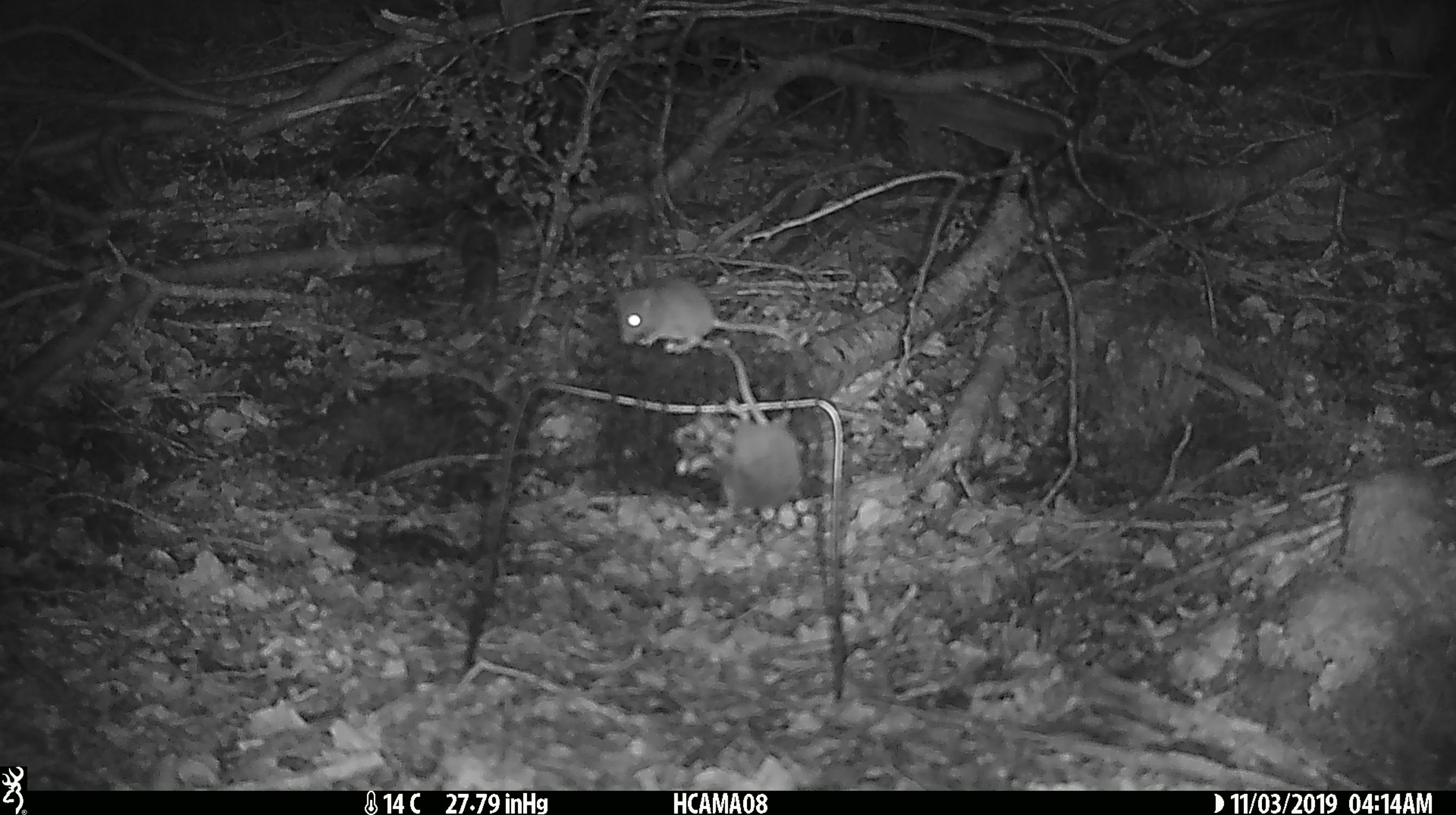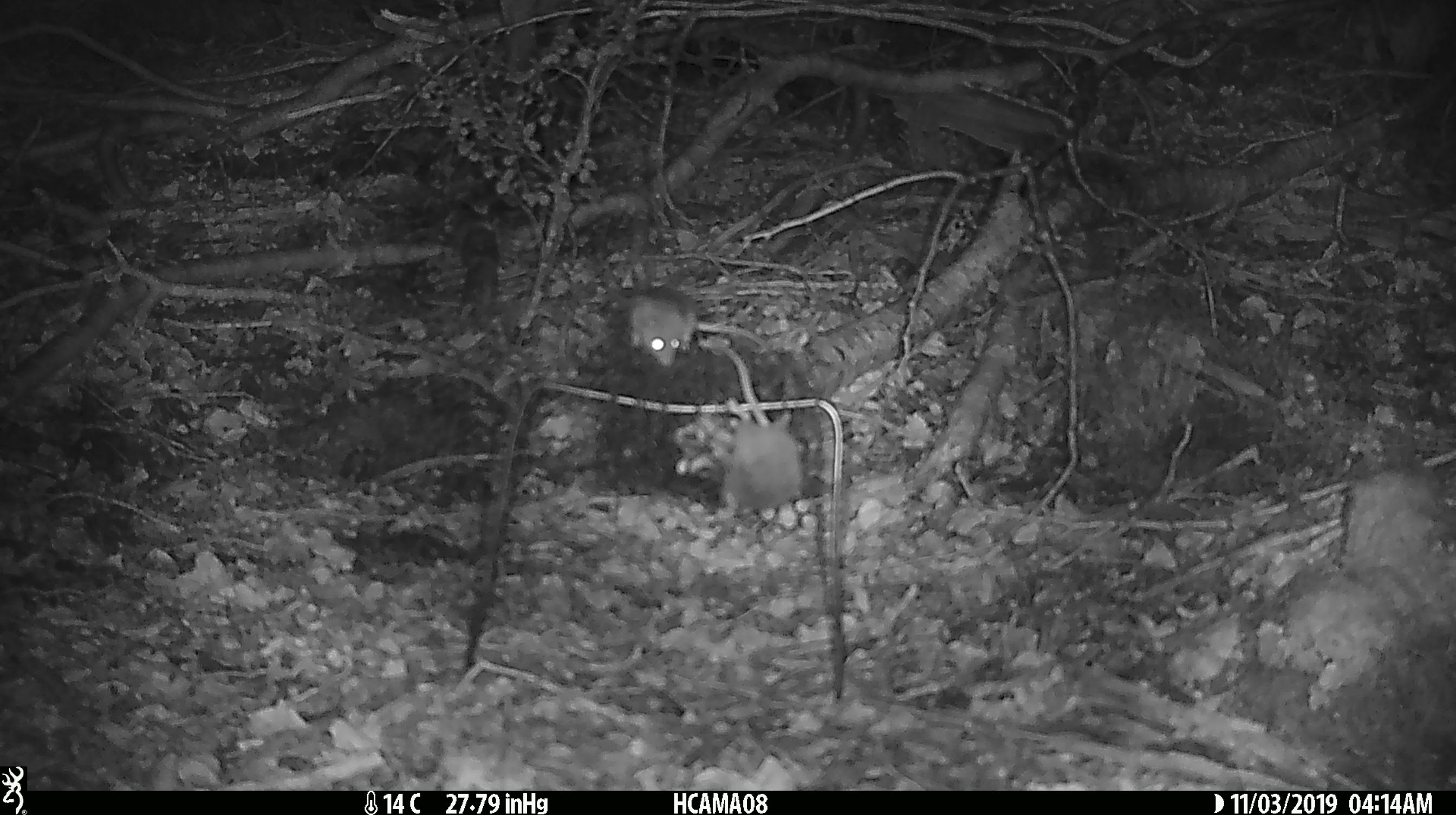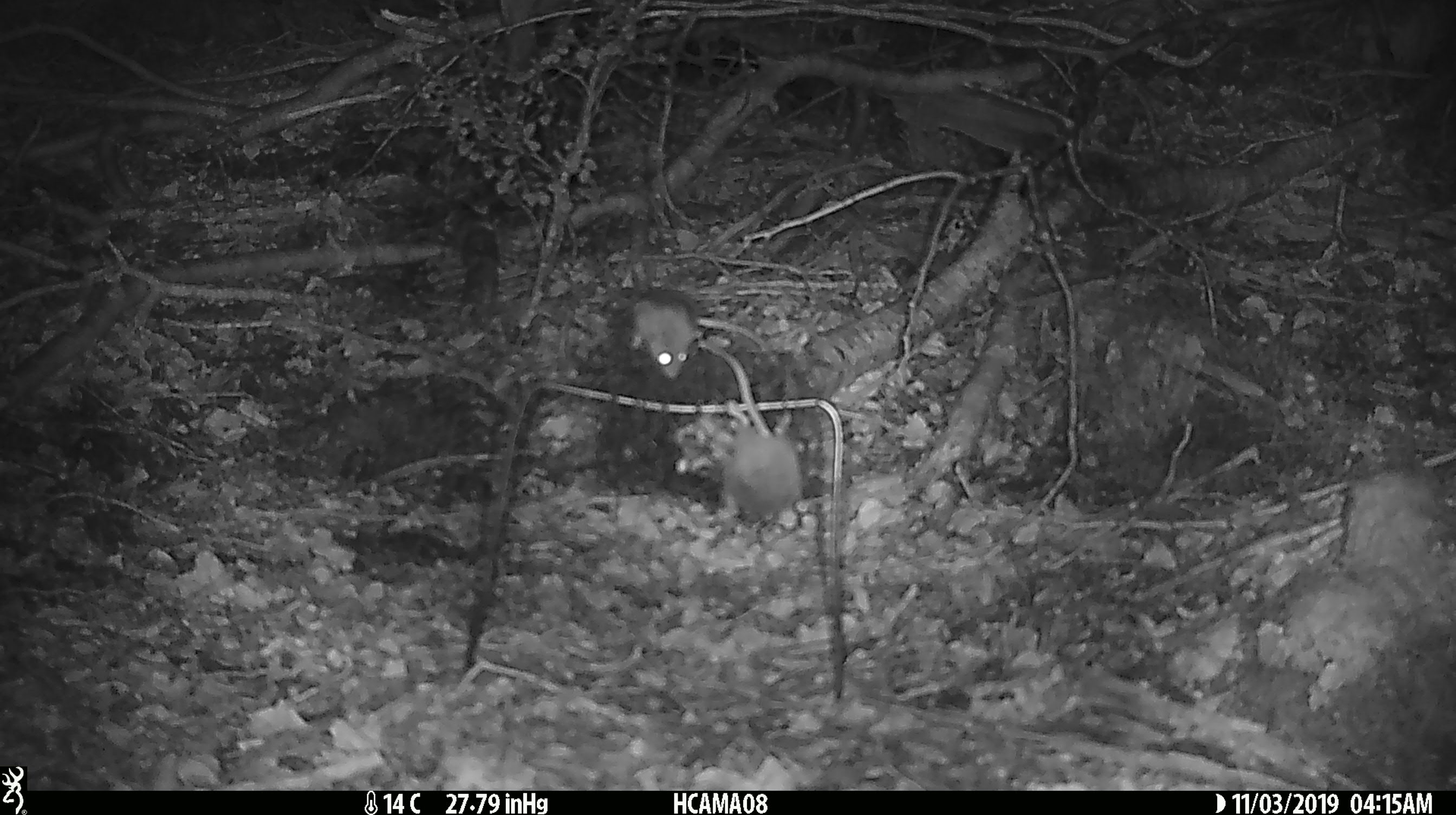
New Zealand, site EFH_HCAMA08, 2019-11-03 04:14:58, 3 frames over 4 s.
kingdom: Animalia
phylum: Chordata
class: Mammalia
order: Rodentia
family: Muridae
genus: Mus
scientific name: Mus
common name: mouse